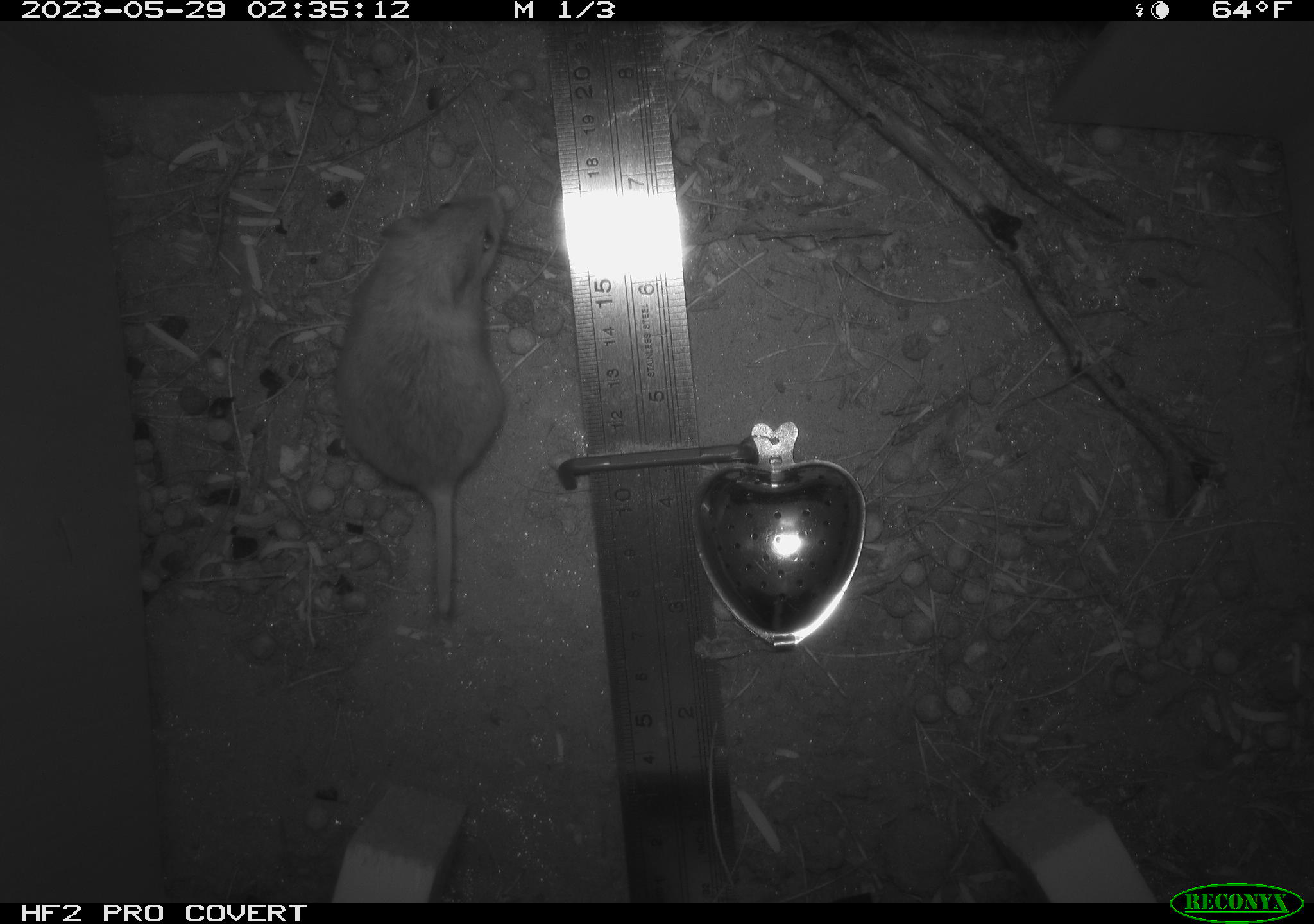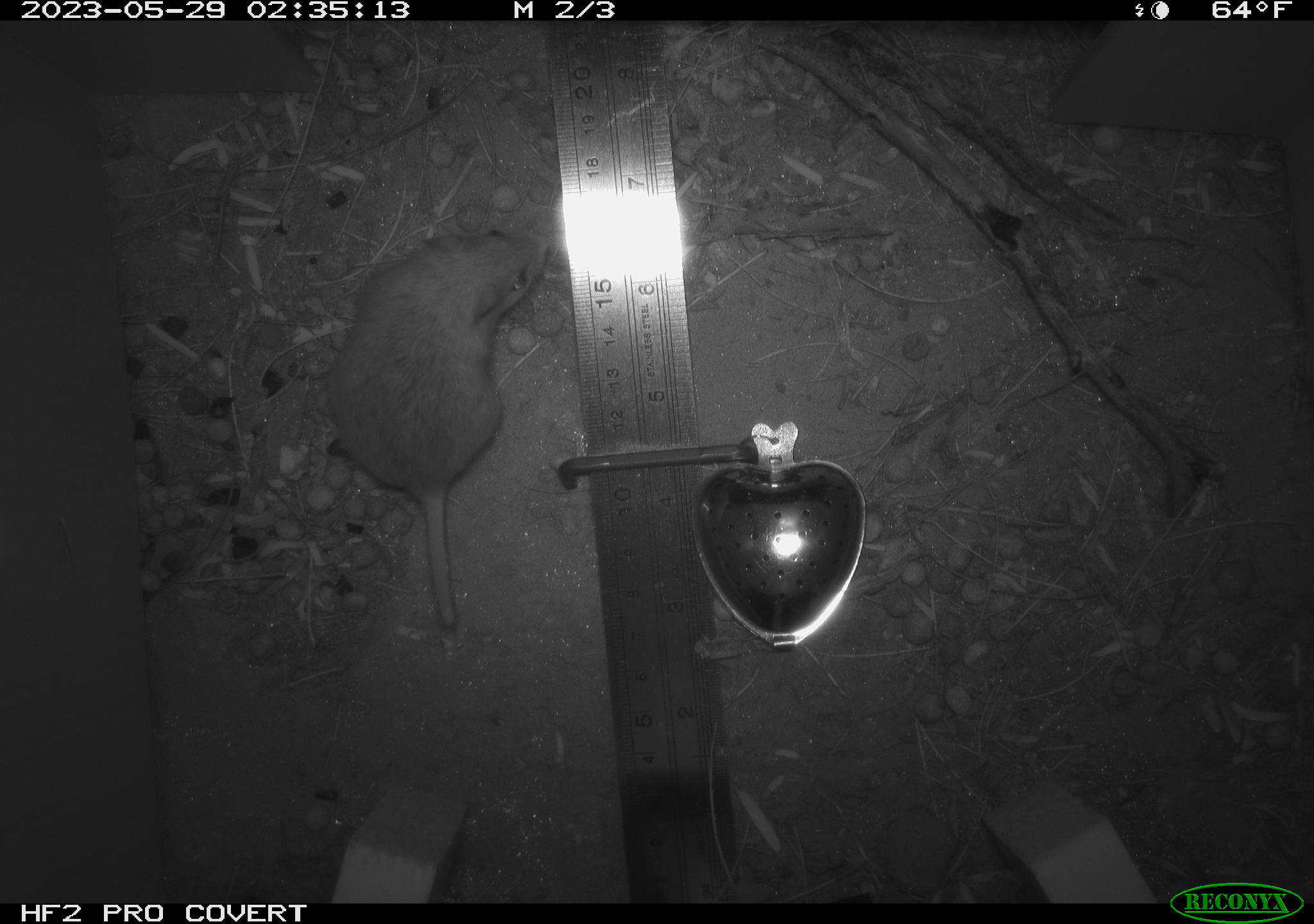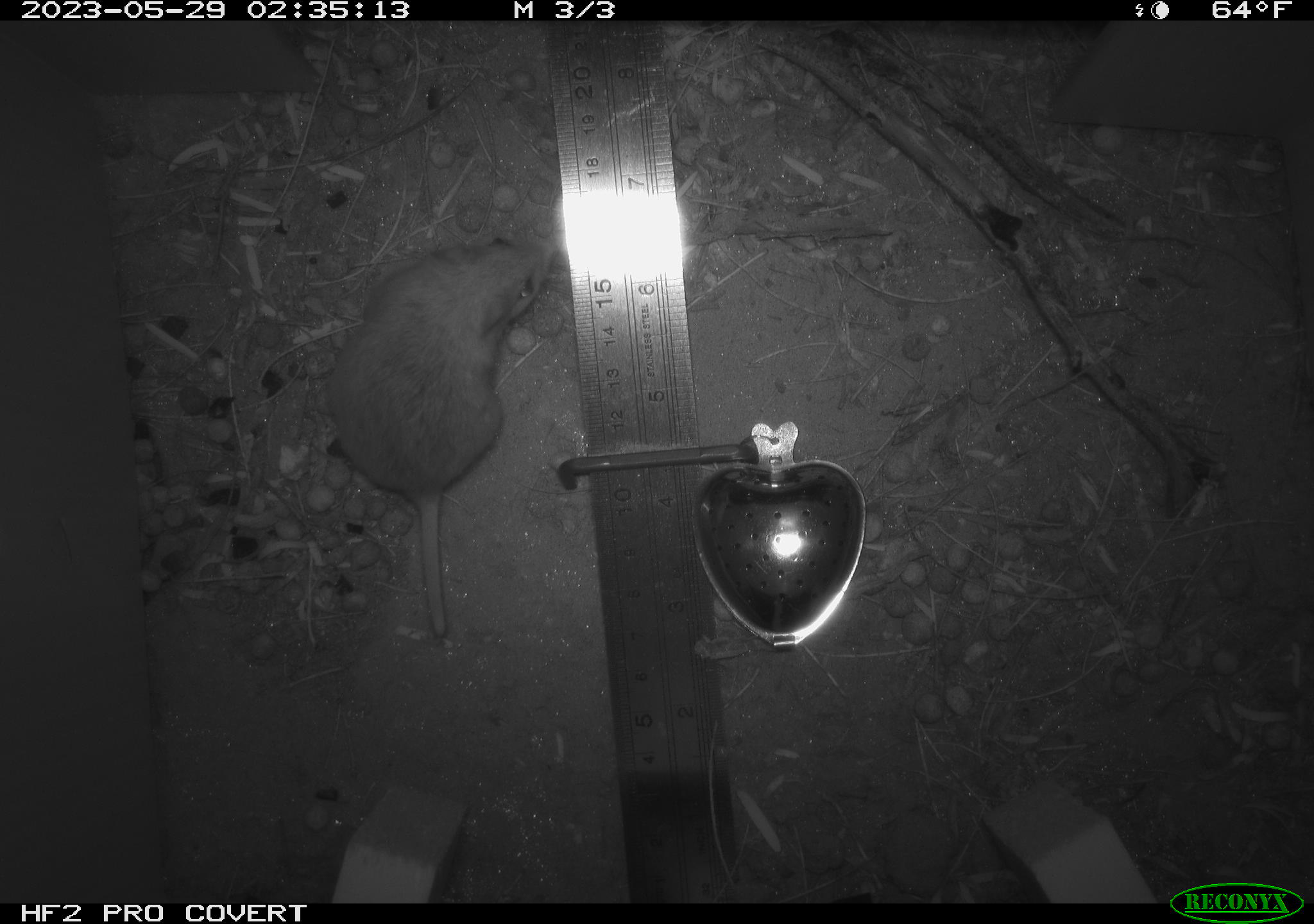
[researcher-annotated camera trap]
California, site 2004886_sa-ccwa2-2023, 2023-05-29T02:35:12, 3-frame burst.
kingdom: Animalia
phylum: Chordata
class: Mammalia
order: Rodentia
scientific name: Rodentia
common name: rodent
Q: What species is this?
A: Rodent (Rodentia).